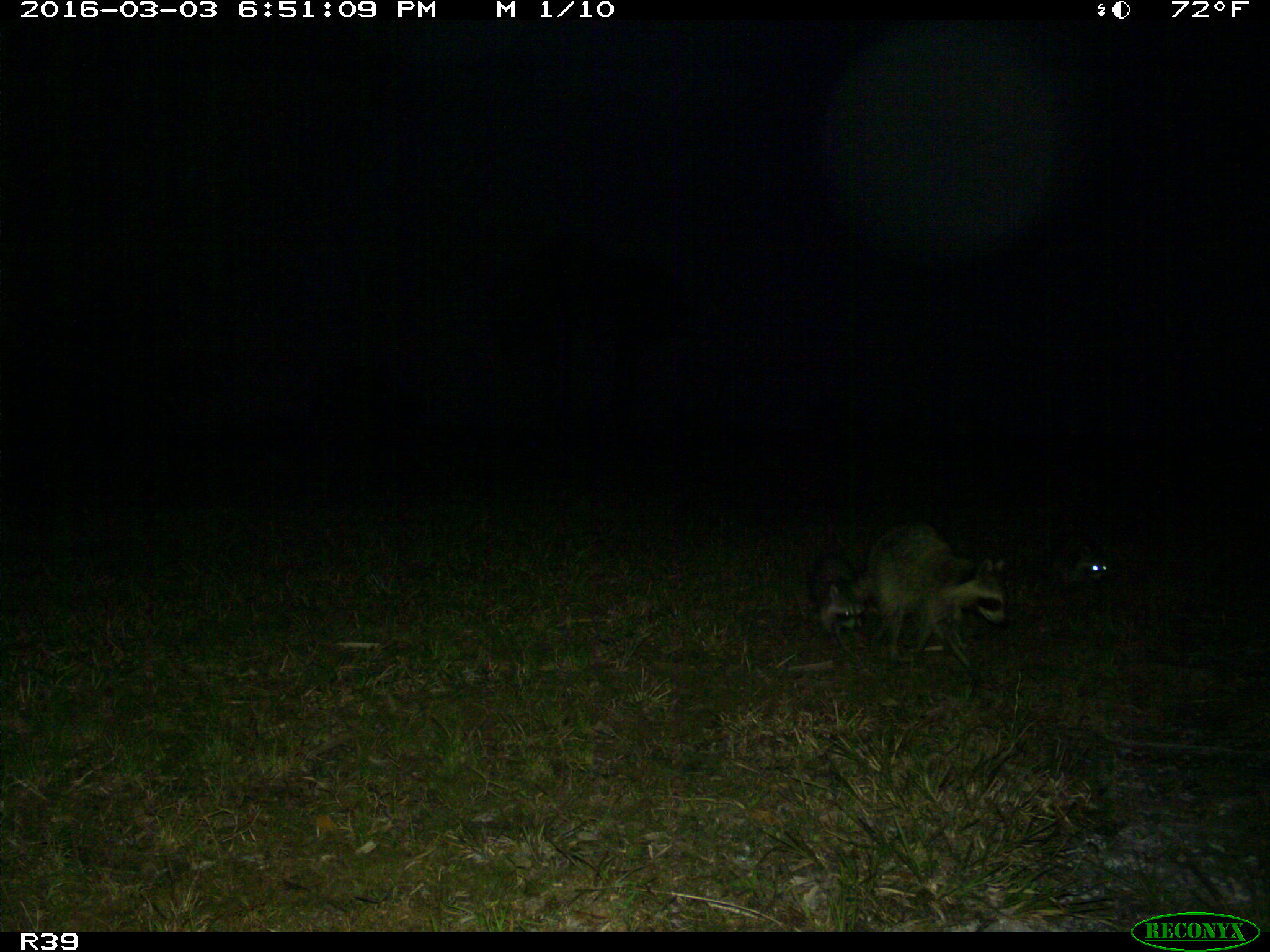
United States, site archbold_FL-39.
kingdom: Animalia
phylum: Chordata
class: Mammalia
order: Carnivora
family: Procyonidae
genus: Procyon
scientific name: Procyon lotor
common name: common raccoon